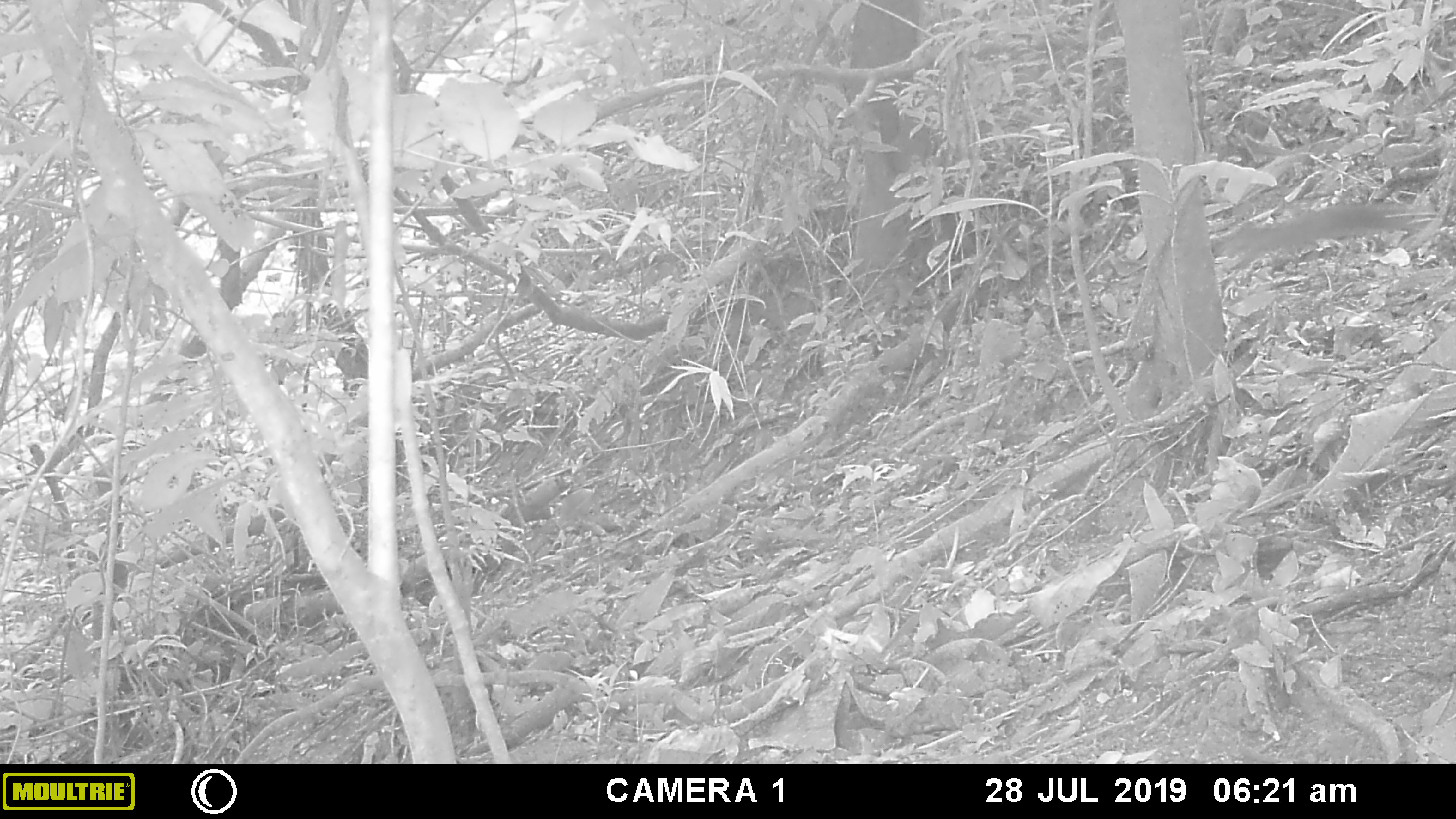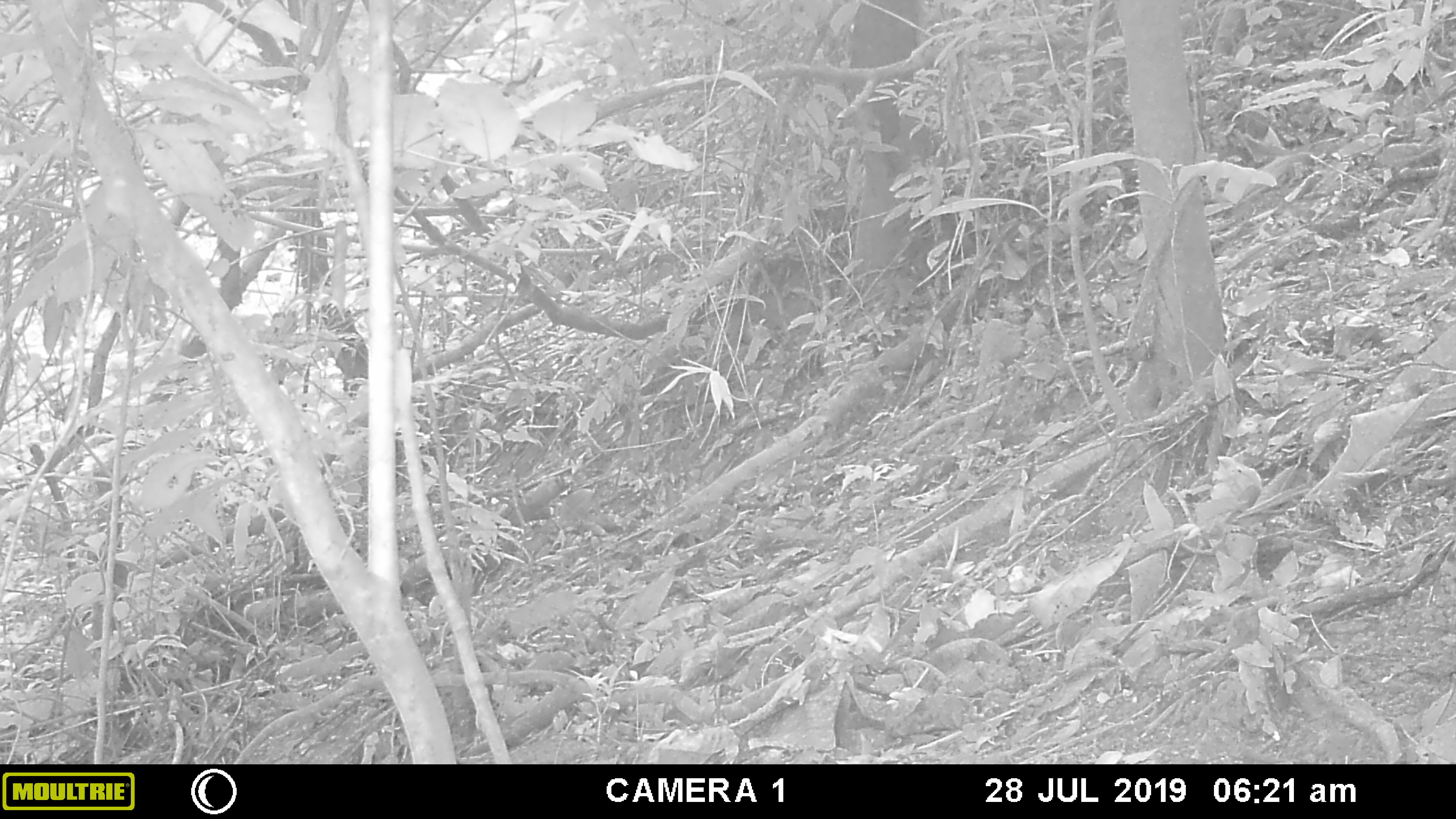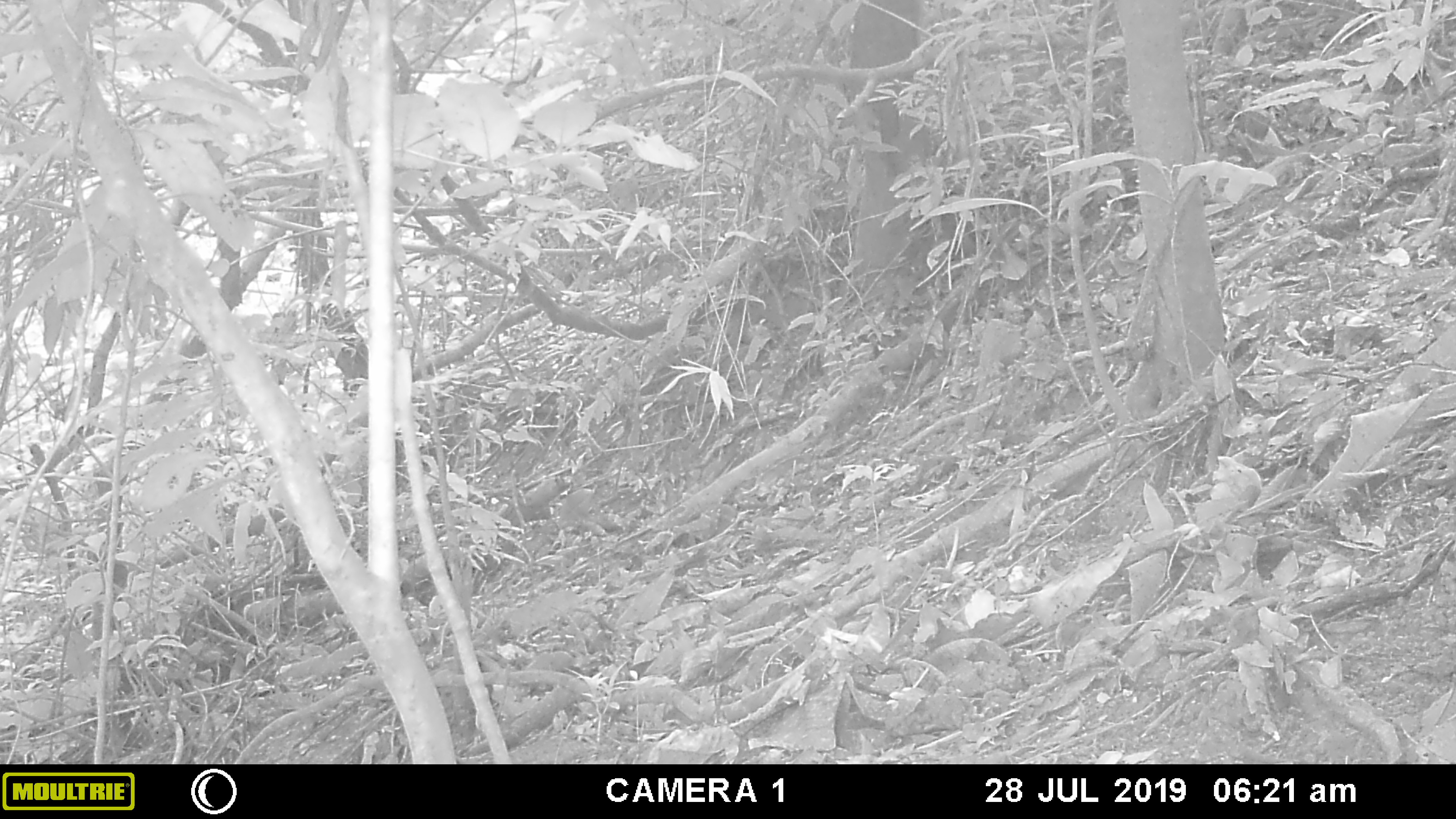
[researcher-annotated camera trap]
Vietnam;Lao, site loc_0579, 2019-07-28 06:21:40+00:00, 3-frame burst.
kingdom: Animalia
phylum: Chordata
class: Mammalia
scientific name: Mammalia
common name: mammal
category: unidentified small mammal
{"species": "unidentified small mammal (mammal) (Mammalia)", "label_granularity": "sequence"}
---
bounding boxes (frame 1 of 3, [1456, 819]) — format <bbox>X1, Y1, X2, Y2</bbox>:
unidentified small mammal: <bbox>1222, 203, 1424, 271</bbox>